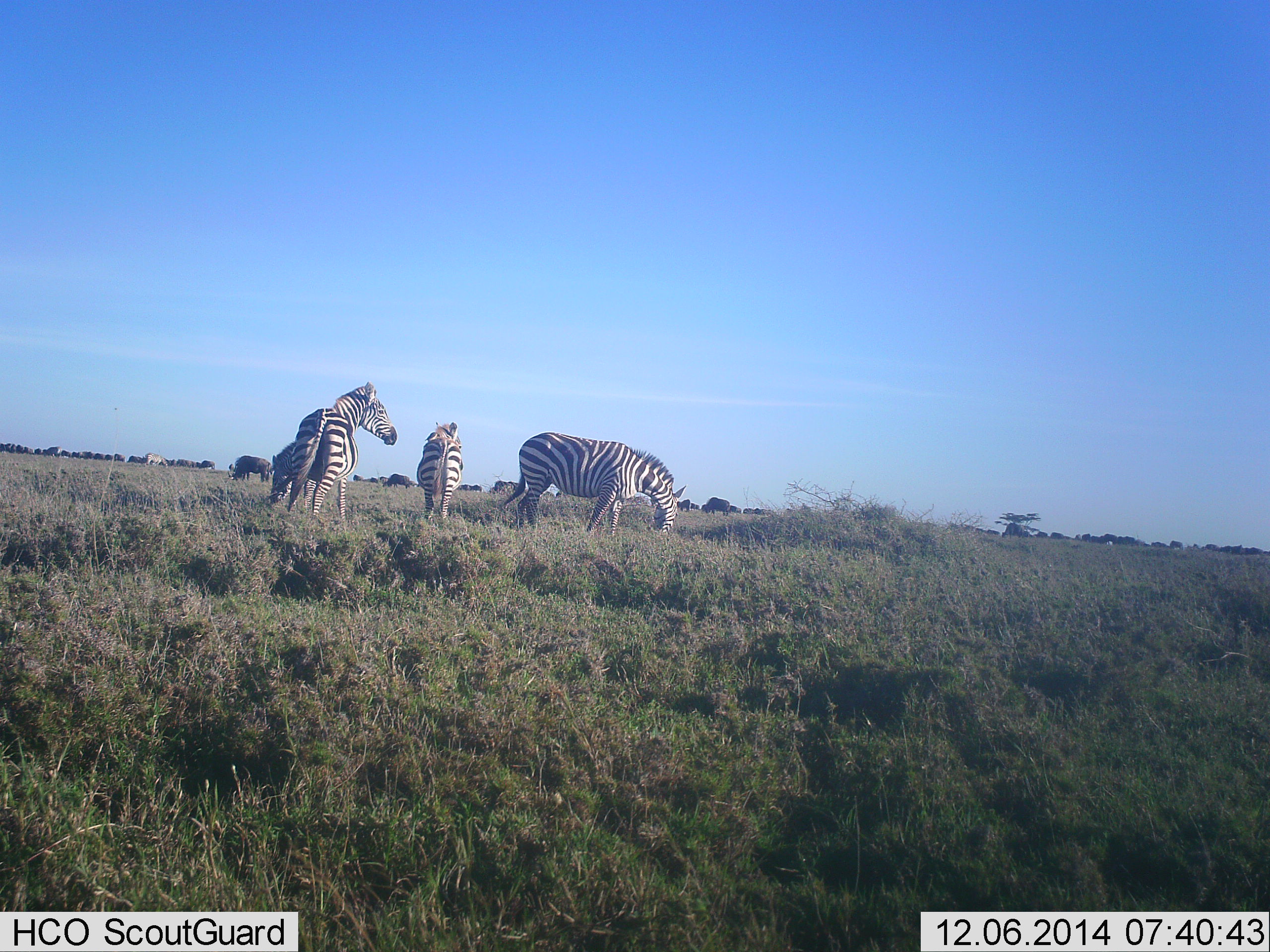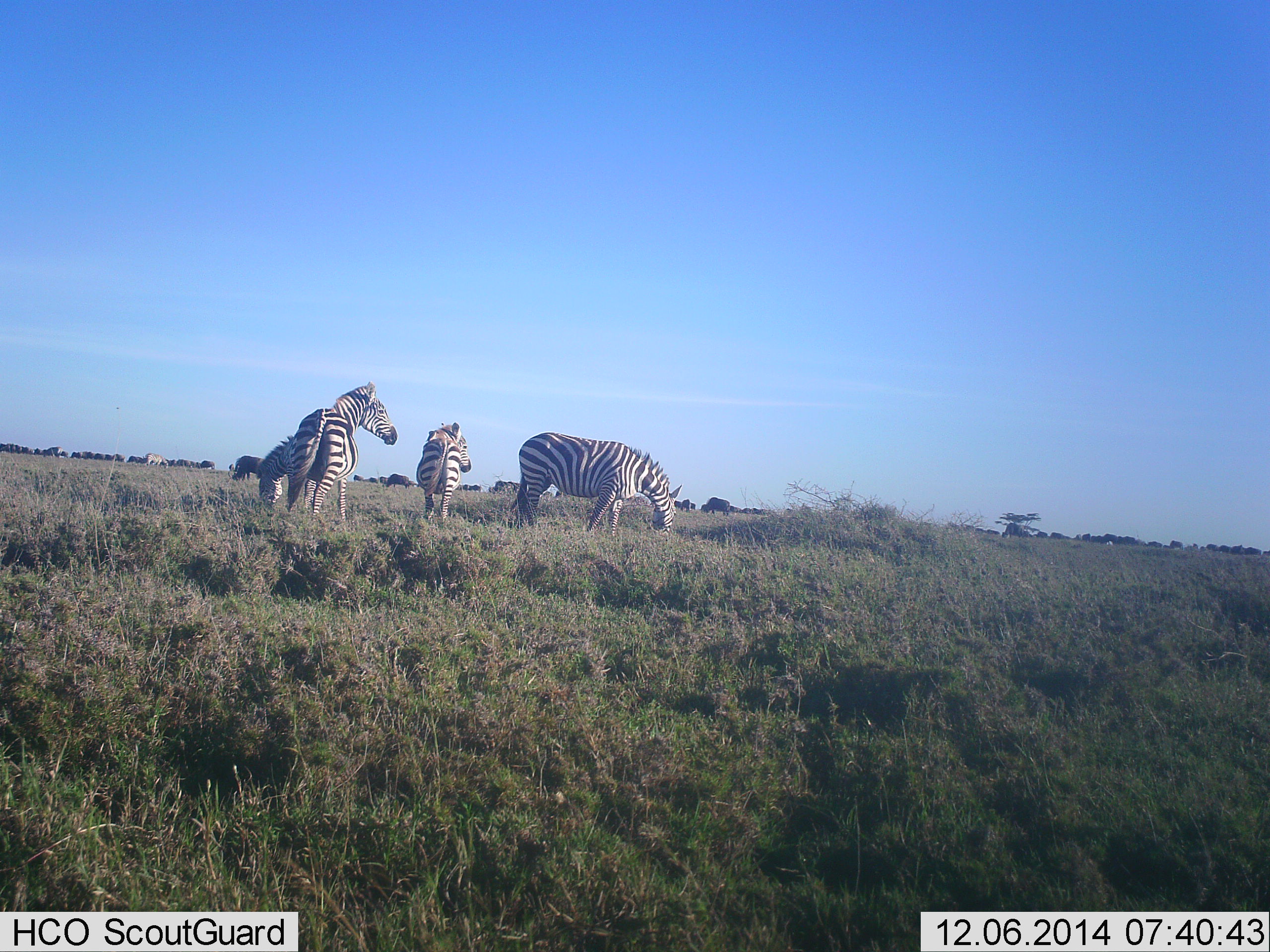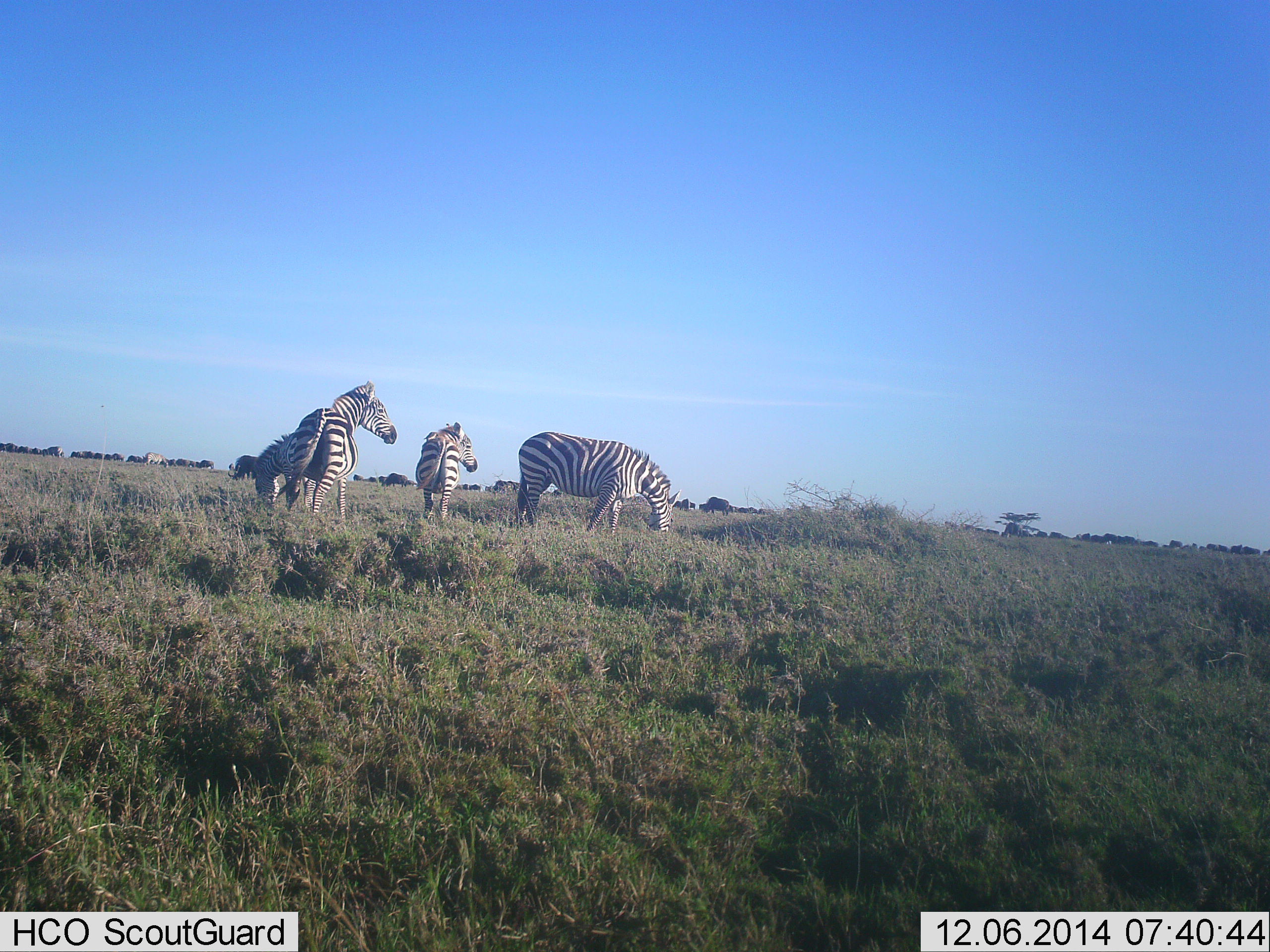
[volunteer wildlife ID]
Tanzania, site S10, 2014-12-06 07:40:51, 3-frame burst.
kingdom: Animalia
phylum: Chordata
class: Mammalia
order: Perissodactyla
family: Equidae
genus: Equus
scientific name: Equus quagga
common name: plains zebra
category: zebra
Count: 4.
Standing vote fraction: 93%.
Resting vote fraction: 0%.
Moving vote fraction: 0%.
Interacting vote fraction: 0%.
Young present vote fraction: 7%.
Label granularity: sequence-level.